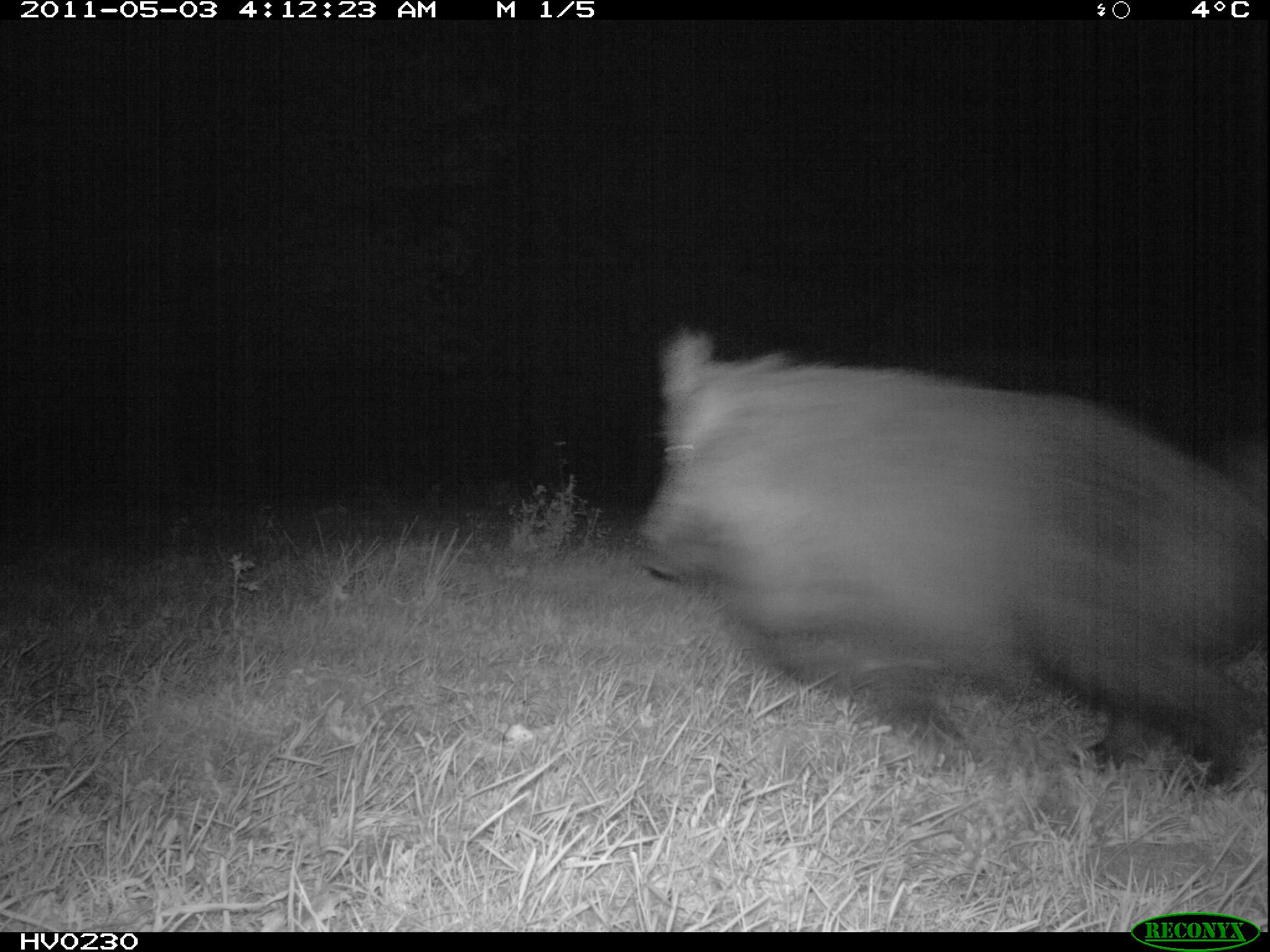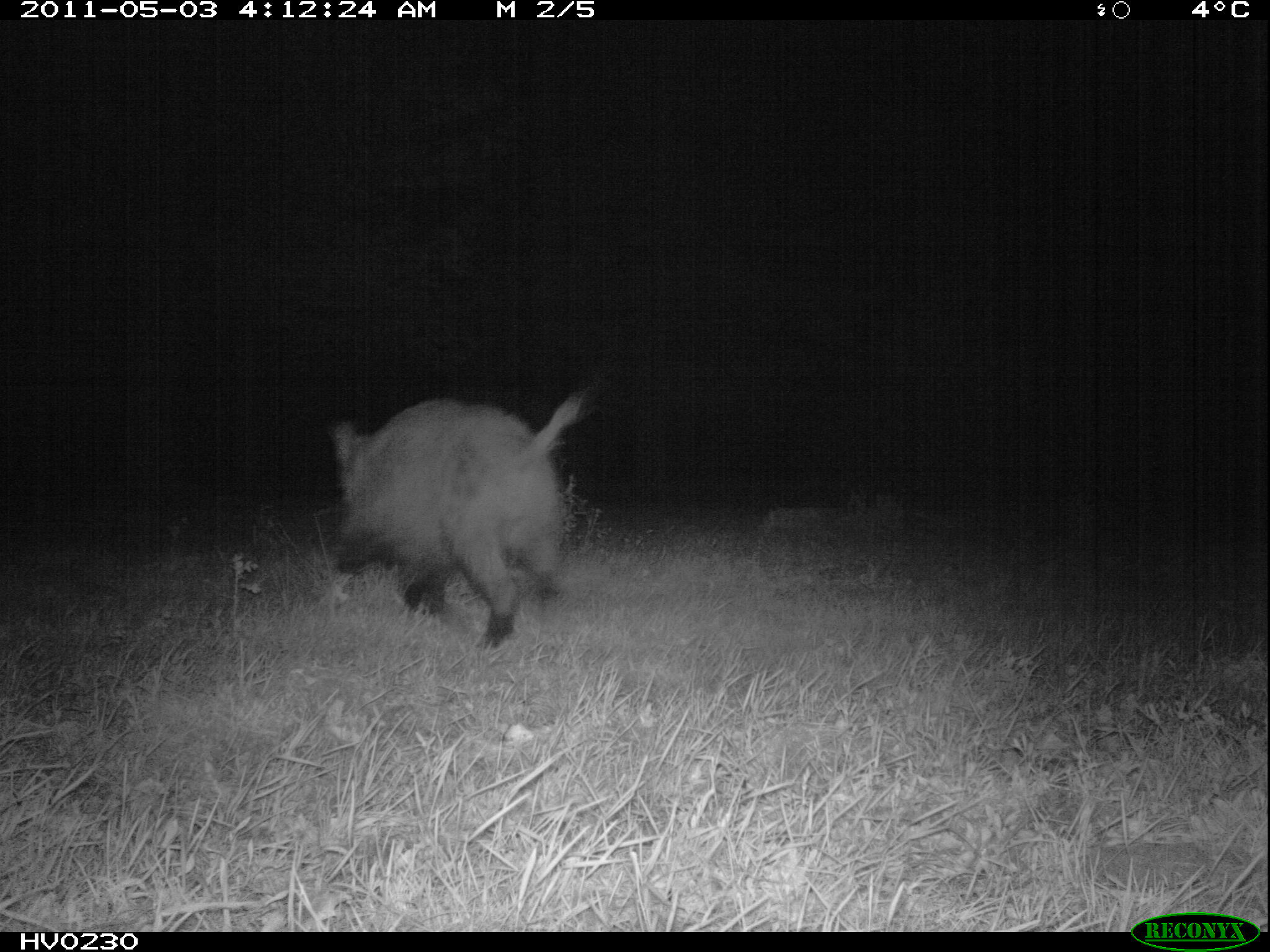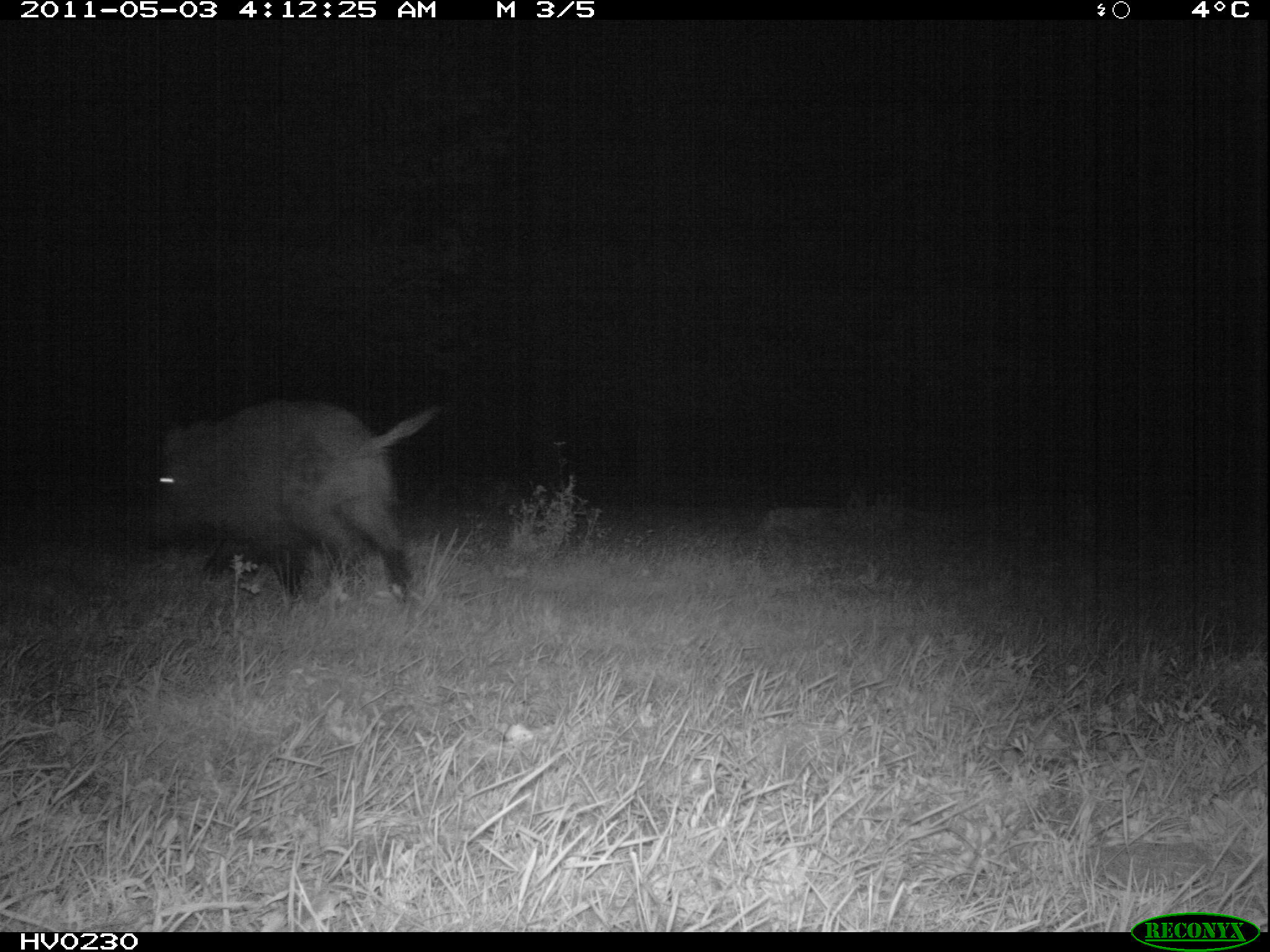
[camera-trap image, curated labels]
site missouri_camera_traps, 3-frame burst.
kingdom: Animalia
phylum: Chordata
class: Mammalia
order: Artiodactyla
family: Suidae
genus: Sus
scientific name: Sus scrofa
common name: wild boar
Wild boar (Sus scrofa). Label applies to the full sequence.